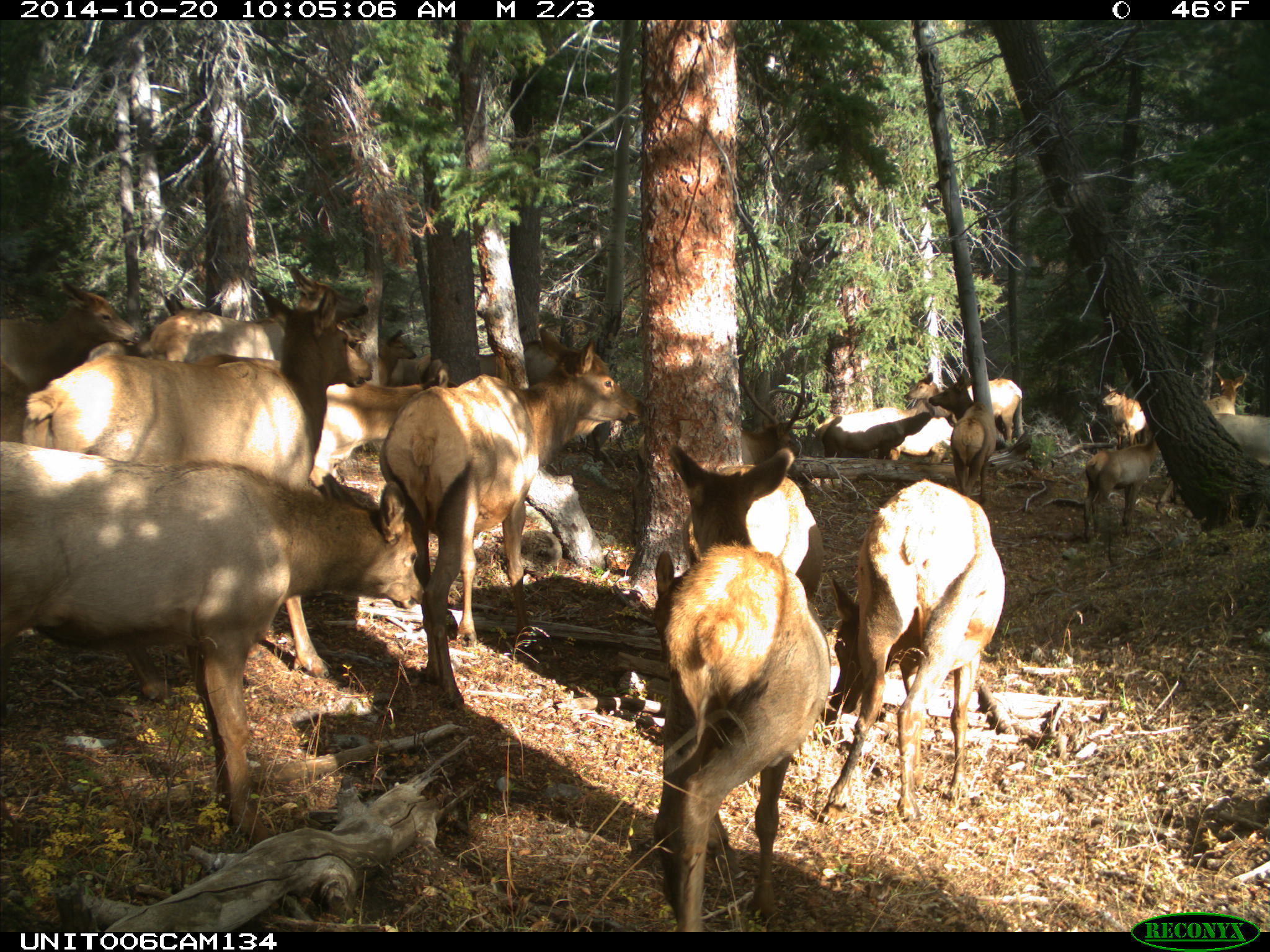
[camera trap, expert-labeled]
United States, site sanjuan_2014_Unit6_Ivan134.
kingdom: Animalia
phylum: Chordata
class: Mammalia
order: Artiodactyla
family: Cervidae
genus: Cervus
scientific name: Cervus elaphus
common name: red deer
Cervus elaphus (red deer).